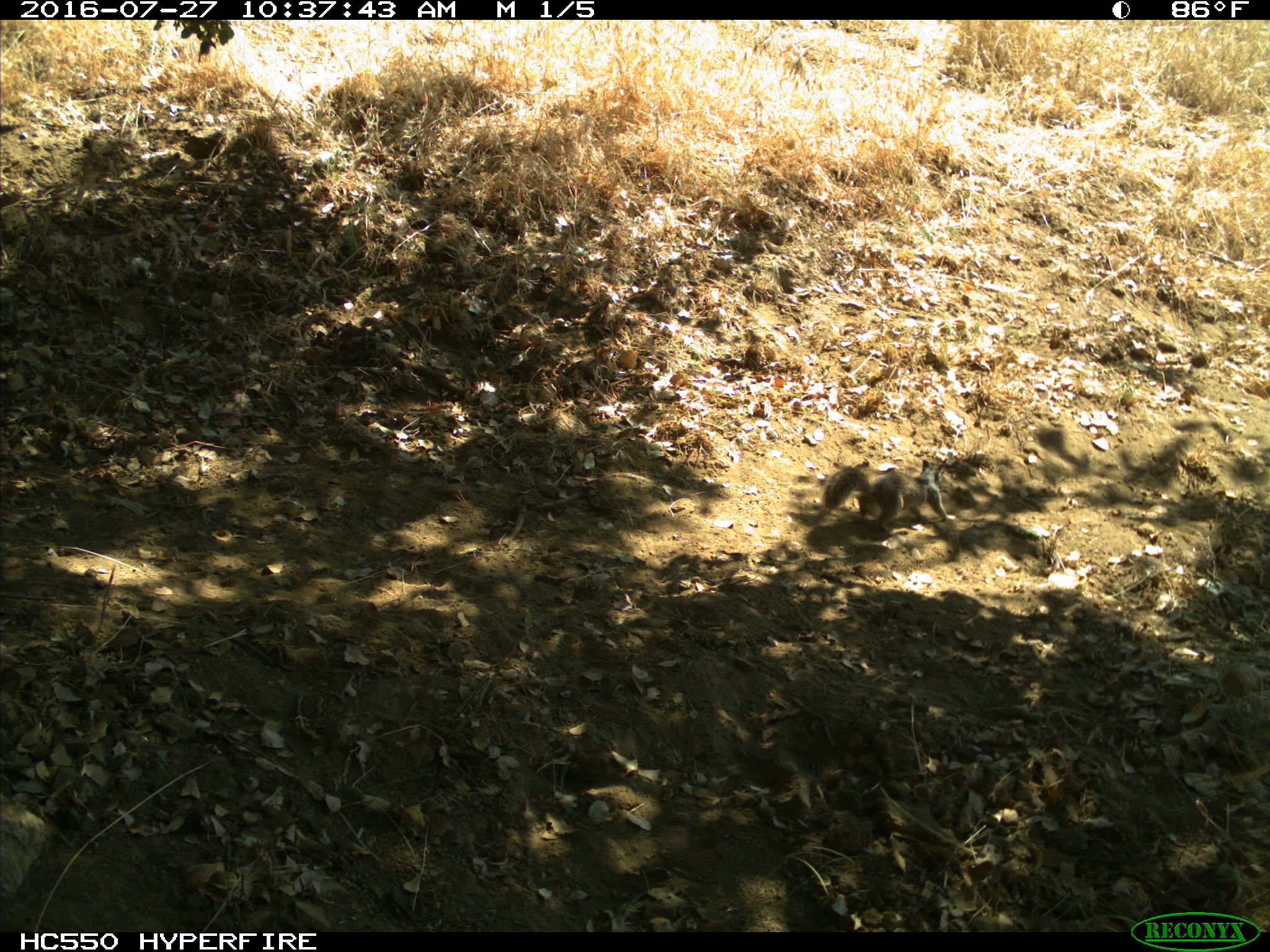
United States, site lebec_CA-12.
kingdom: Animalia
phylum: Chordata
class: Mammalia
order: Rodentia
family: Sciuridae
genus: Otospermophilus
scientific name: Otospermophilus beecheyi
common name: california ground squirrel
Otospermophilus beecheyi (california ground squirrel).